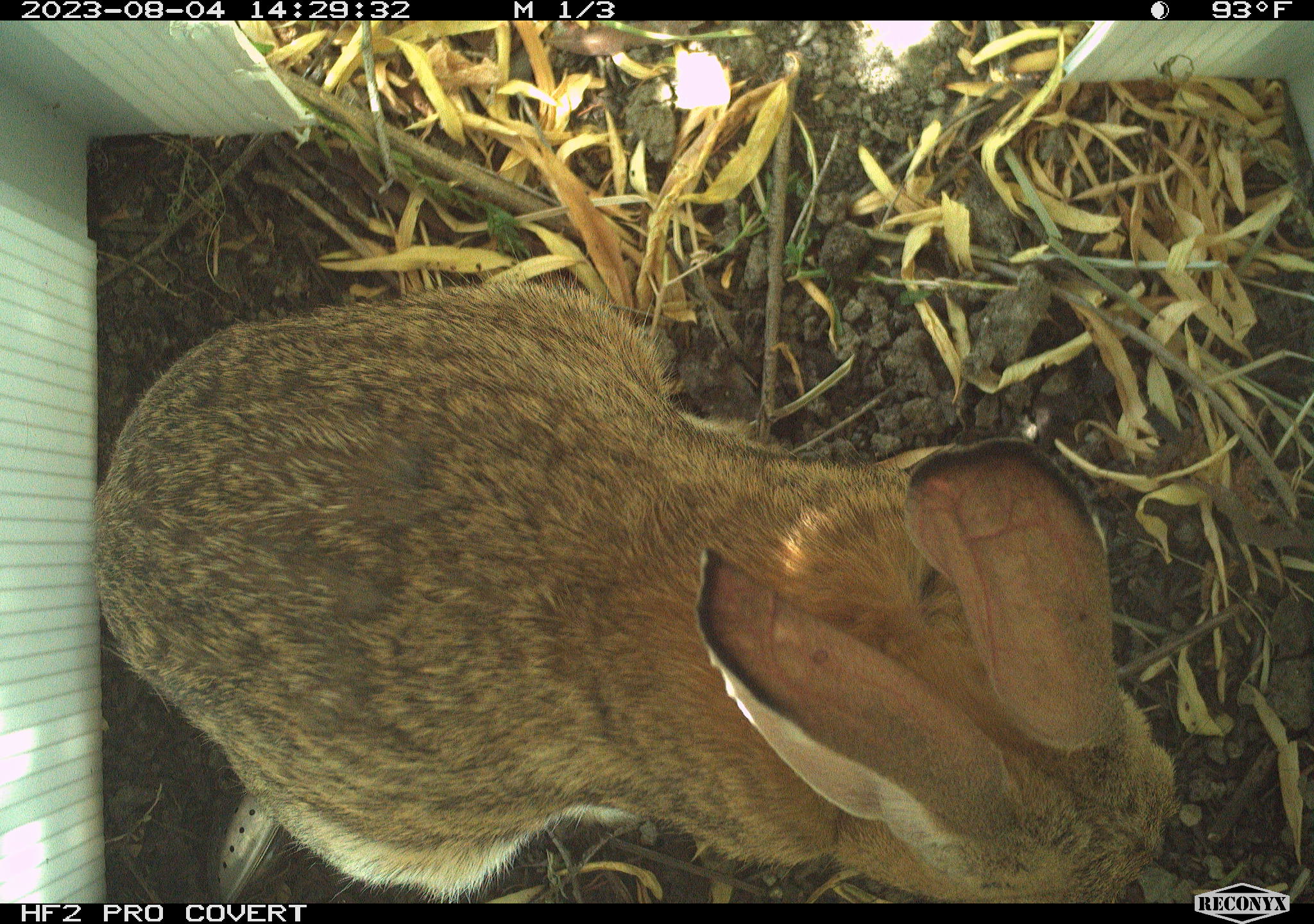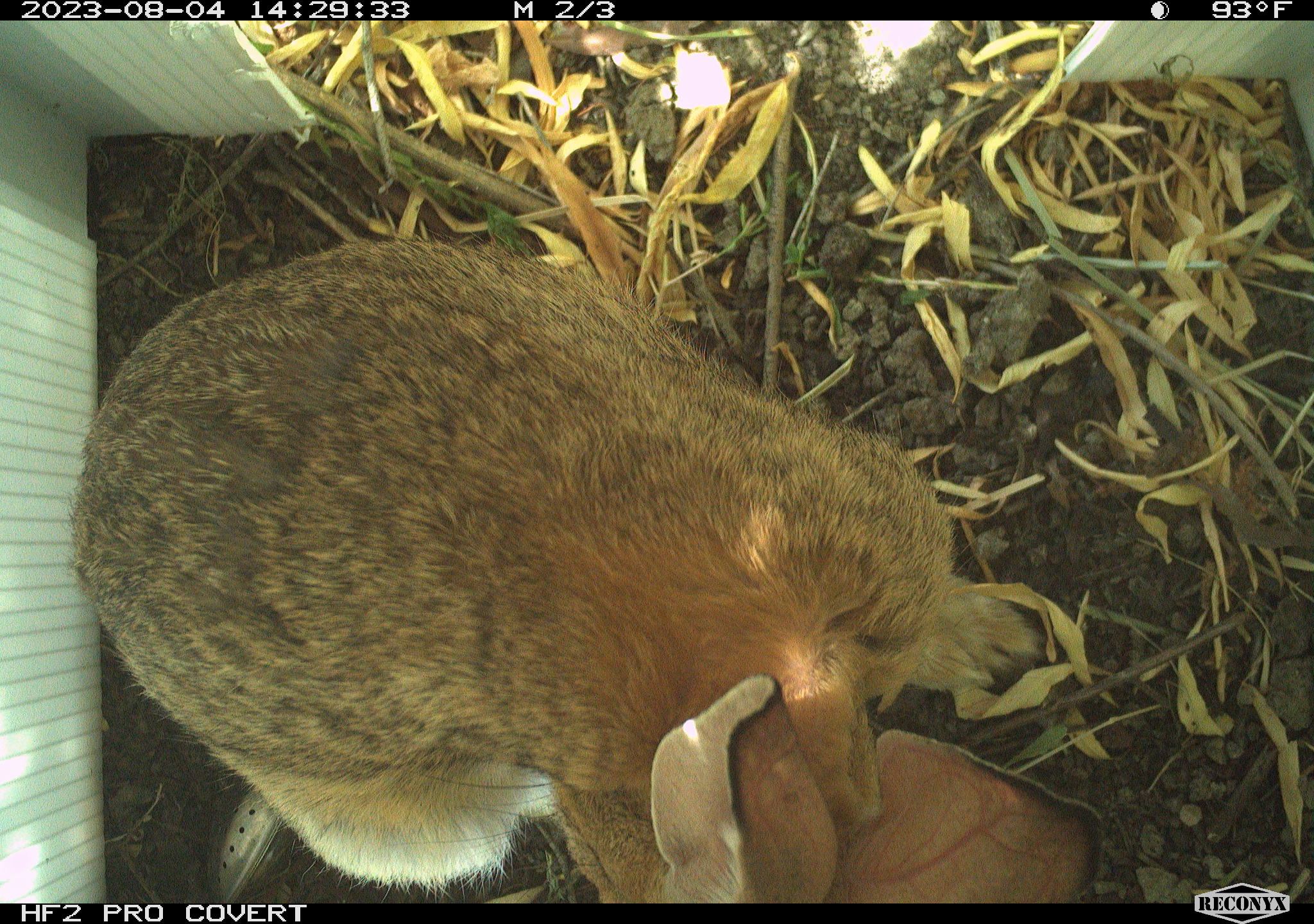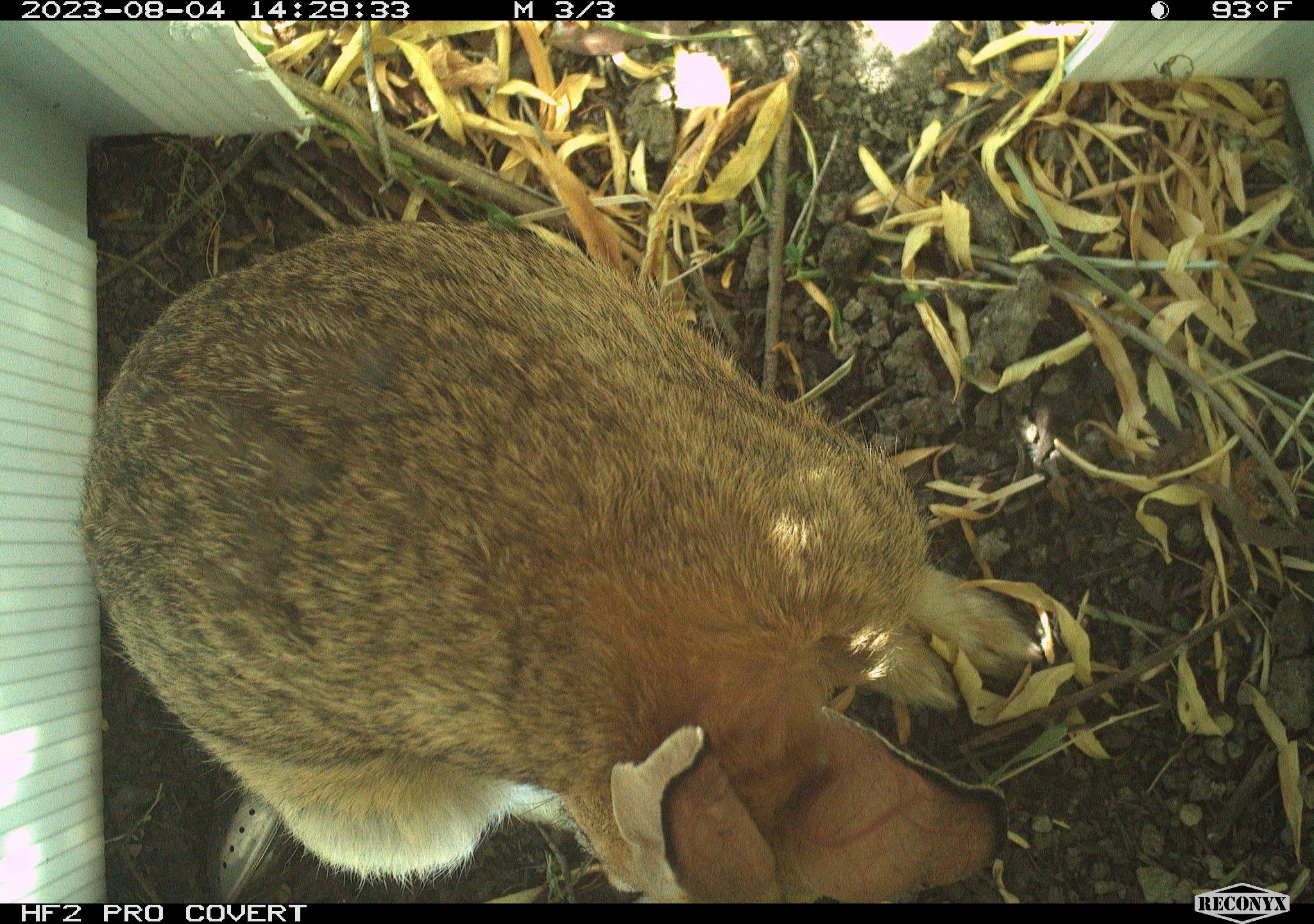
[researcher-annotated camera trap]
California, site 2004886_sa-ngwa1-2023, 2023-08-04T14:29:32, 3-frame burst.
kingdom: Animalia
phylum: Chordata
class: Mammalia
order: Lagomorpha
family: Leporidae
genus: Sylvilagus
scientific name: Sylvilagus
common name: cottontail rabbits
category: sylvilagus species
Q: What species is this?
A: Sylvilagus species (cottontail rabbits) (Sylvilagus).